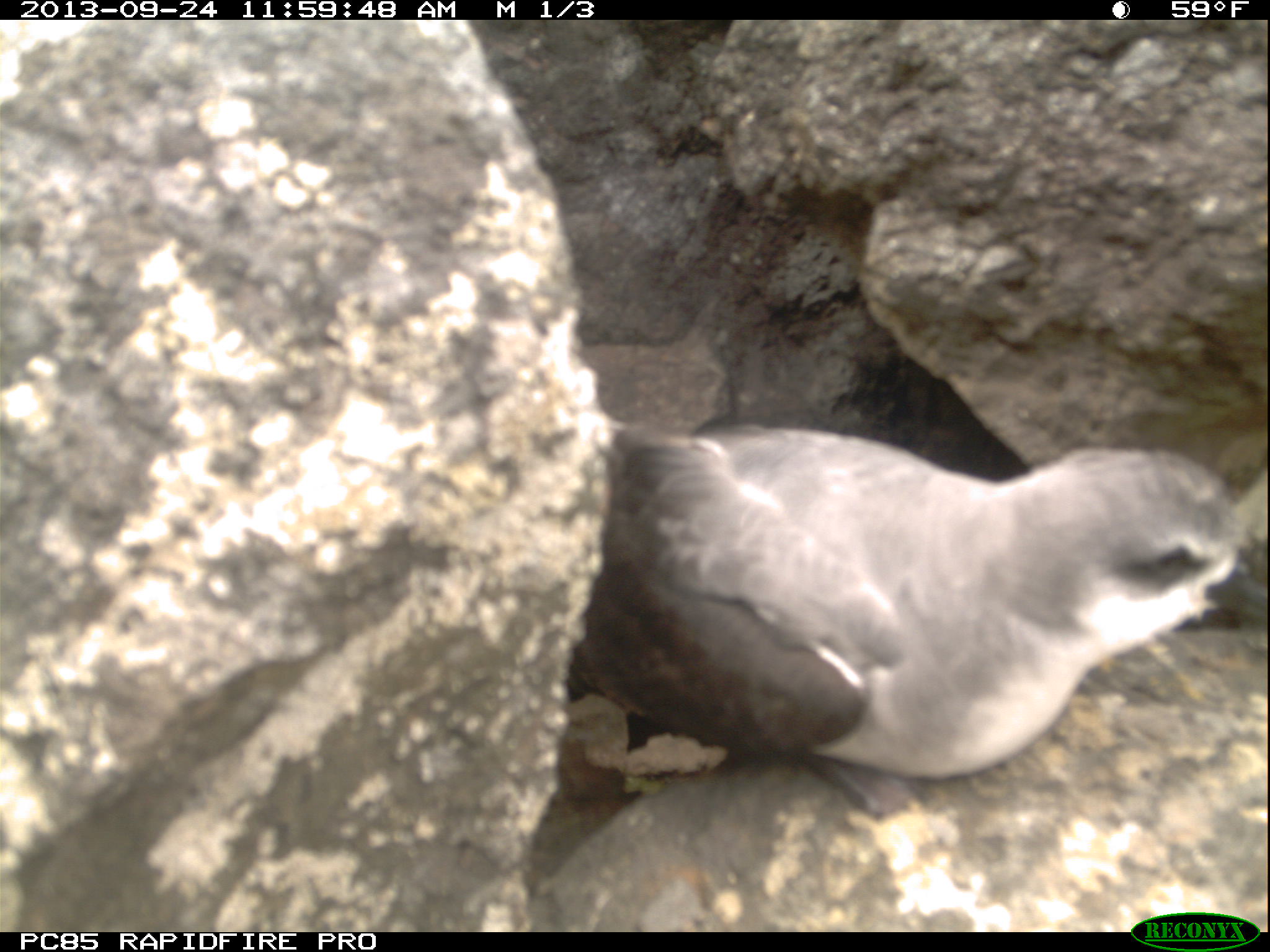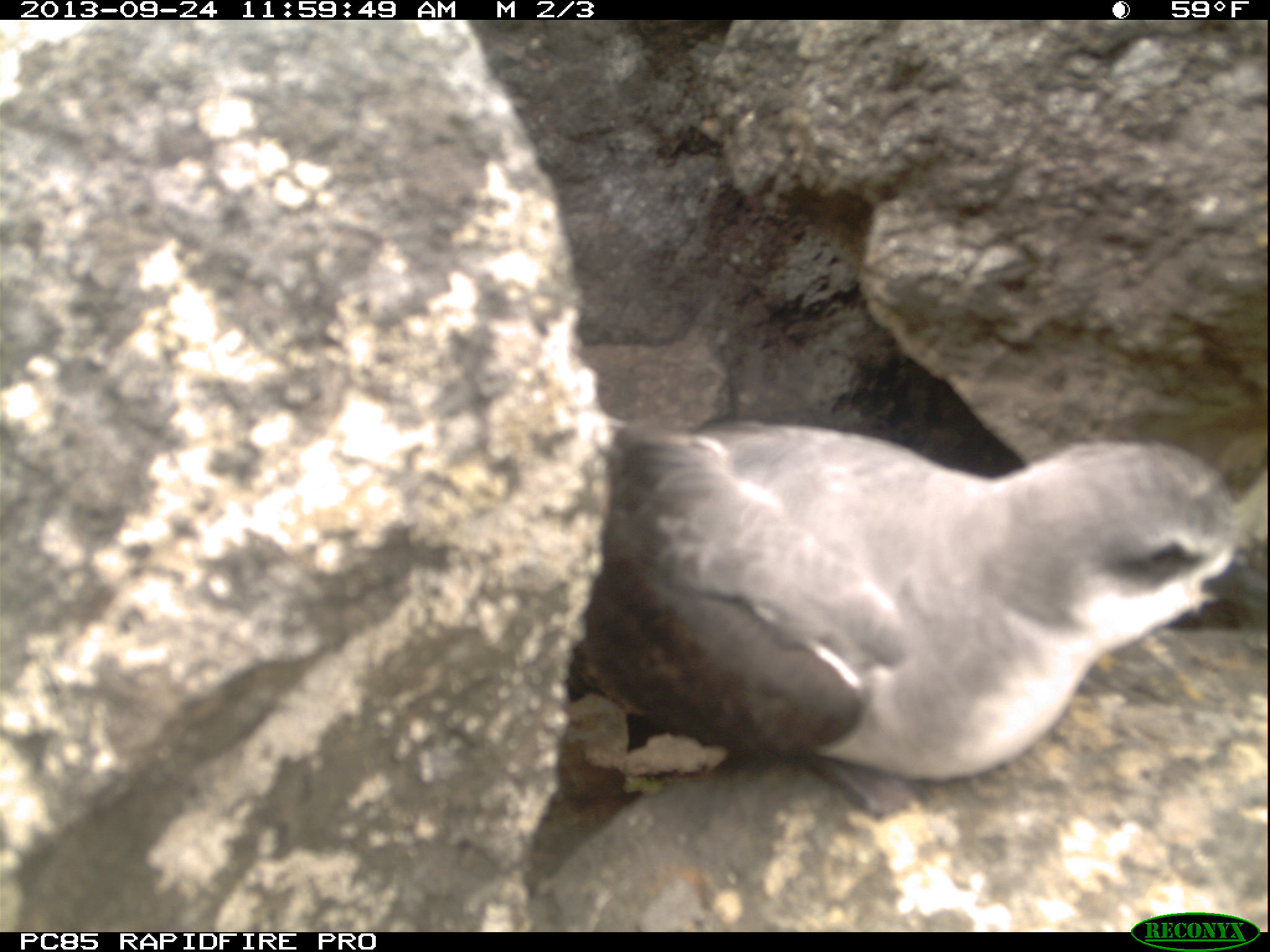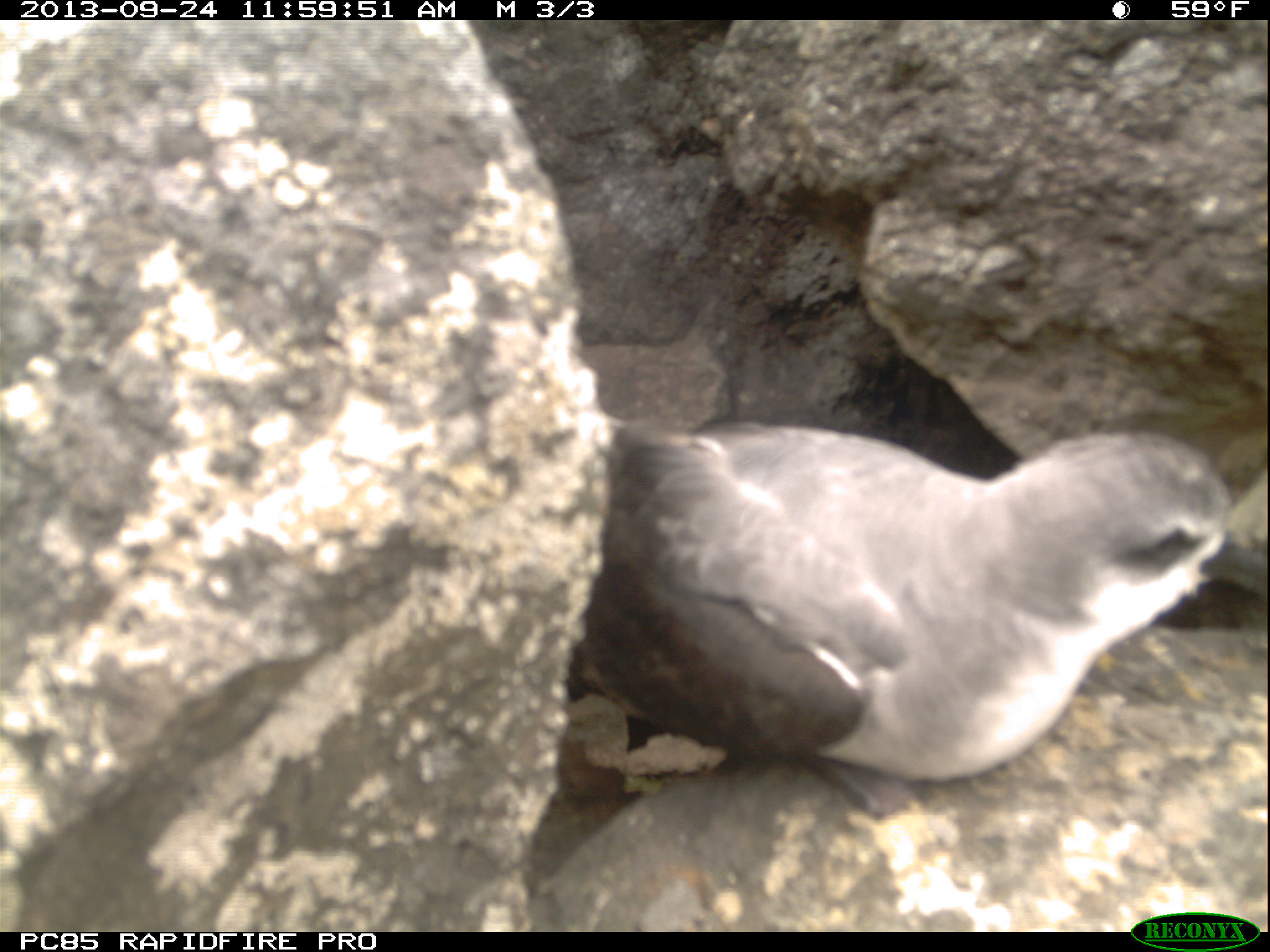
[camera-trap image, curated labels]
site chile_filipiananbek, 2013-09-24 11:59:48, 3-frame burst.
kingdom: Animalia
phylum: Chordata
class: Aves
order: Procellariiformes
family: Procellariidae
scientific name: Procellariidae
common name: petrel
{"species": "petrel (Procellariidae)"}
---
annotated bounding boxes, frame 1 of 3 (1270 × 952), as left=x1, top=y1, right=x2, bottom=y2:
petrel: left=516, top=410, right=1261, bottom=923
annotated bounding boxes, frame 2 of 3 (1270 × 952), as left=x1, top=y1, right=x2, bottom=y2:
petrel: left=523, top=399, right=1250, bottom=928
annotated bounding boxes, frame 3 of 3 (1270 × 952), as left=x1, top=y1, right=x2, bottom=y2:
petrel: left=510, top=400, right=1256, bottom=931